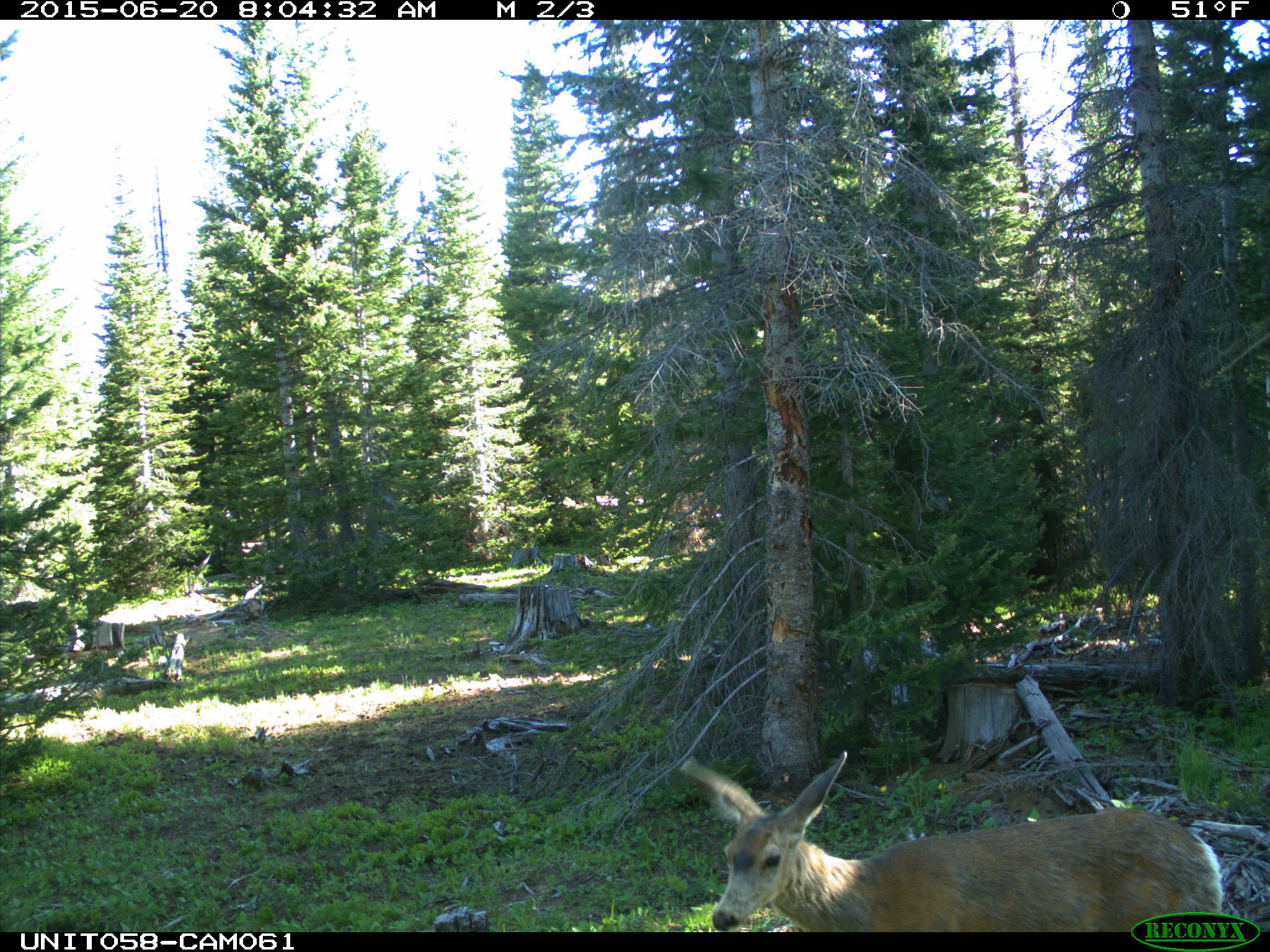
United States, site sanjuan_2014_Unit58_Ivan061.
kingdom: Animalia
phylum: Chordata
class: Mammalia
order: Artiodactyla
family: Cervidae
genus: Odocoileus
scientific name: Odocoileus hemionus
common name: mule deer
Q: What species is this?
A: Odocoileus hemionus (mule deer).